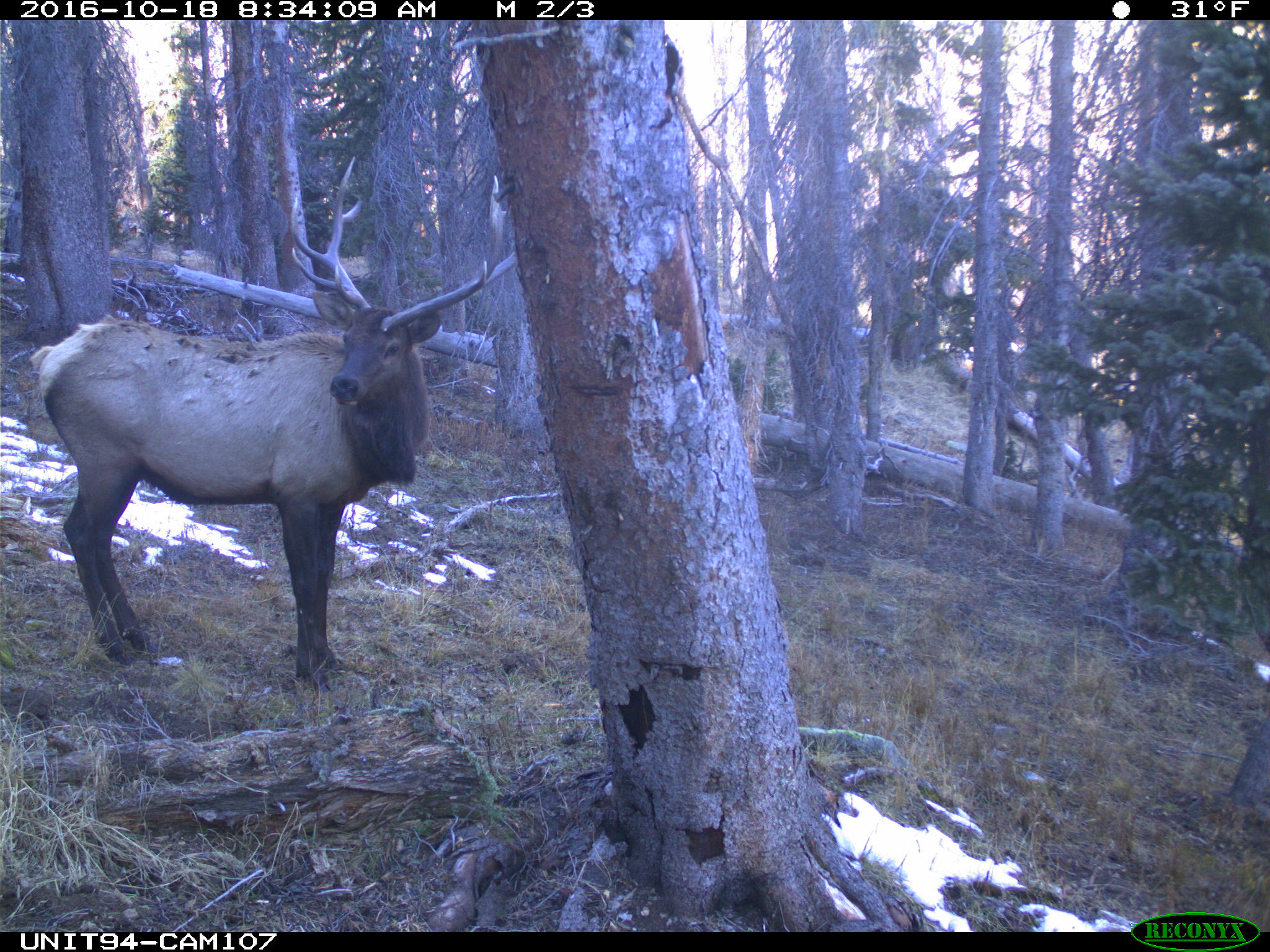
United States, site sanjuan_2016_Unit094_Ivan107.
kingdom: Animalia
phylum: Chordata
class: Mammalia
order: Artiodactyla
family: Cervidae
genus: Cervus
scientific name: Cervus elaphus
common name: red deer